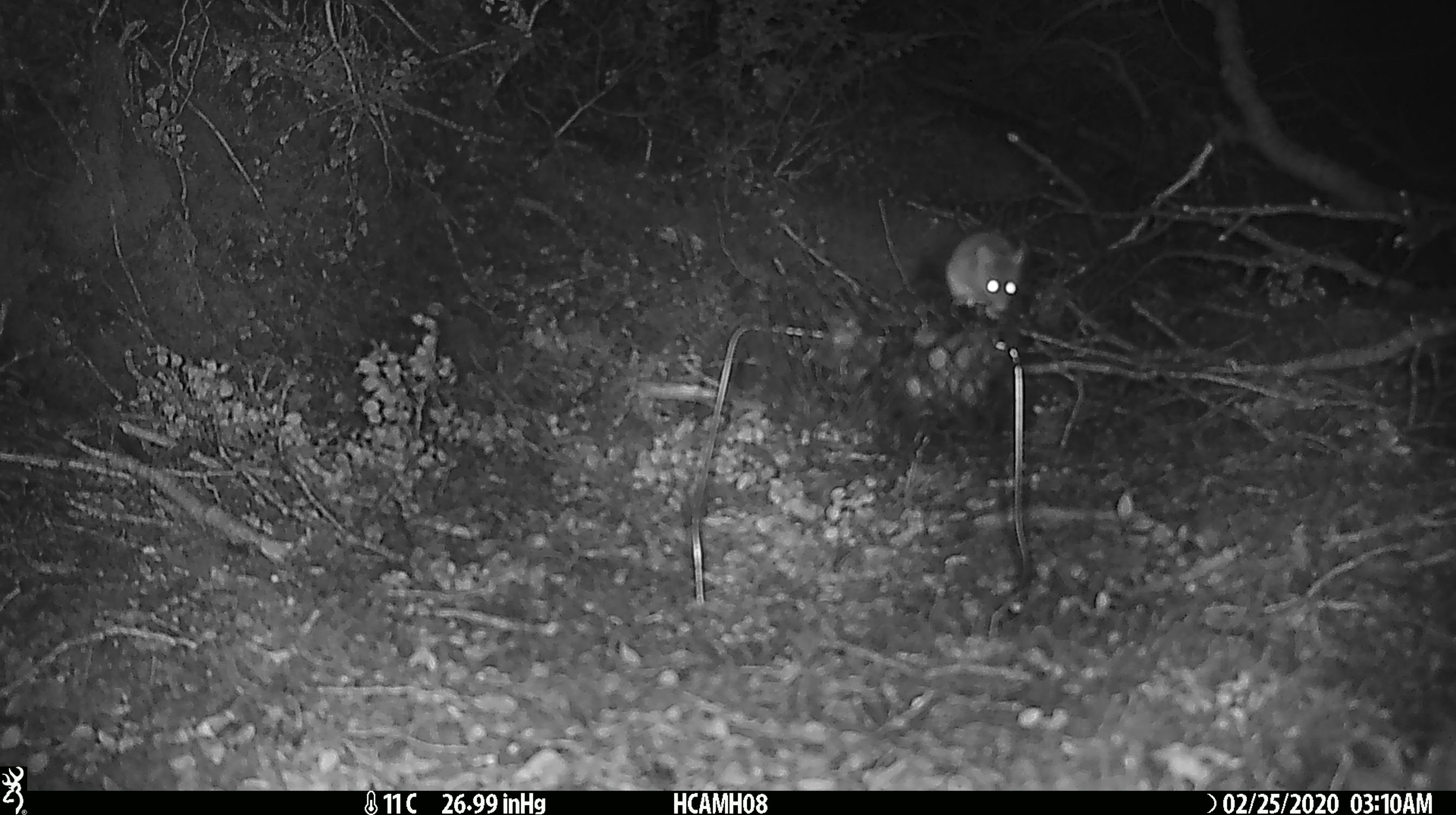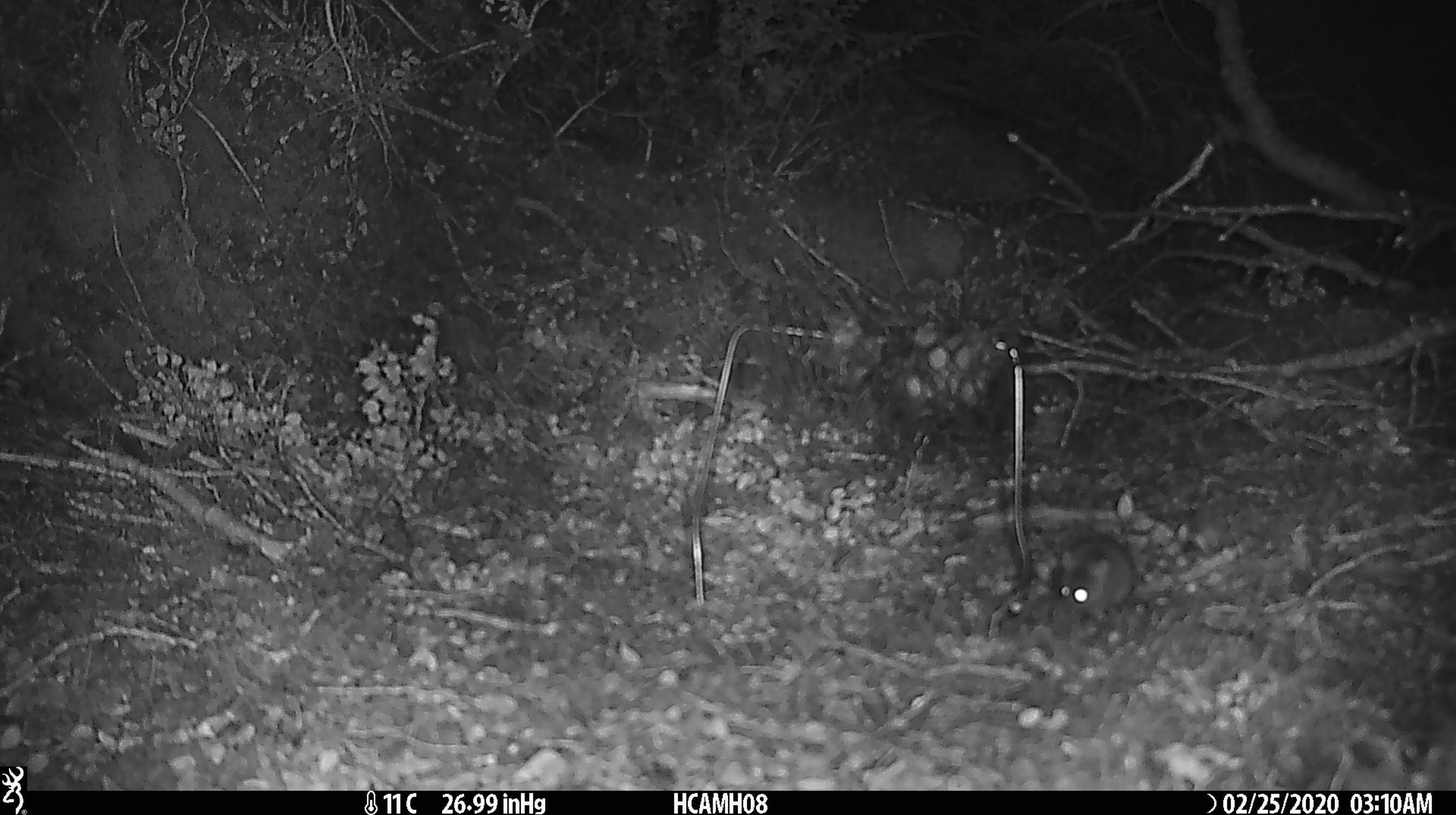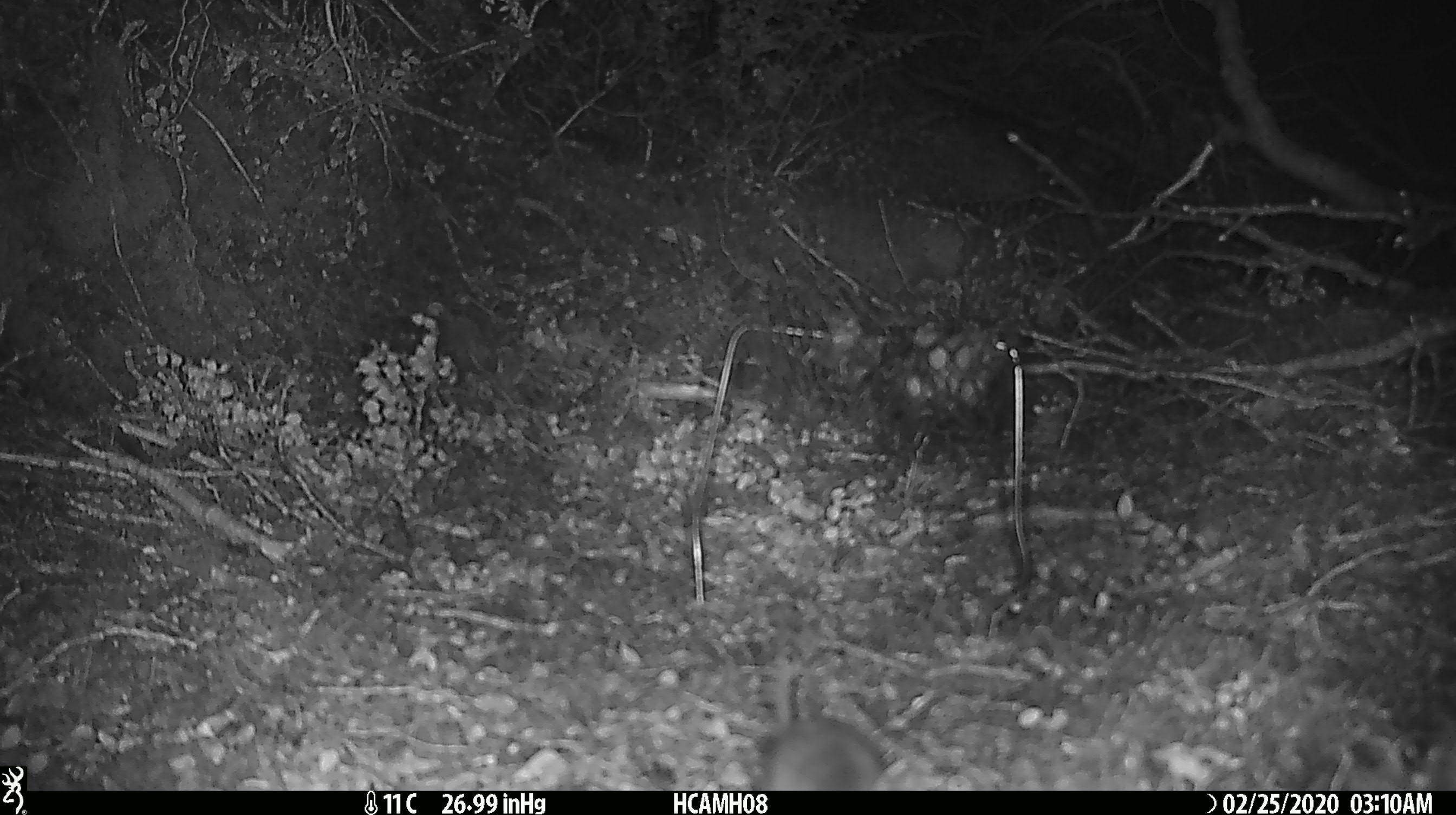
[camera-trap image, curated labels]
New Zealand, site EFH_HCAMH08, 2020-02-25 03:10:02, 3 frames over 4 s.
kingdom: Animalia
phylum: Chordata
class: Mammalia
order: Rodentia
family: Muridae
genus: Mus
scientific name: Mus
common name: mouse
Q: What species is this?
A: Mouse (Mus).